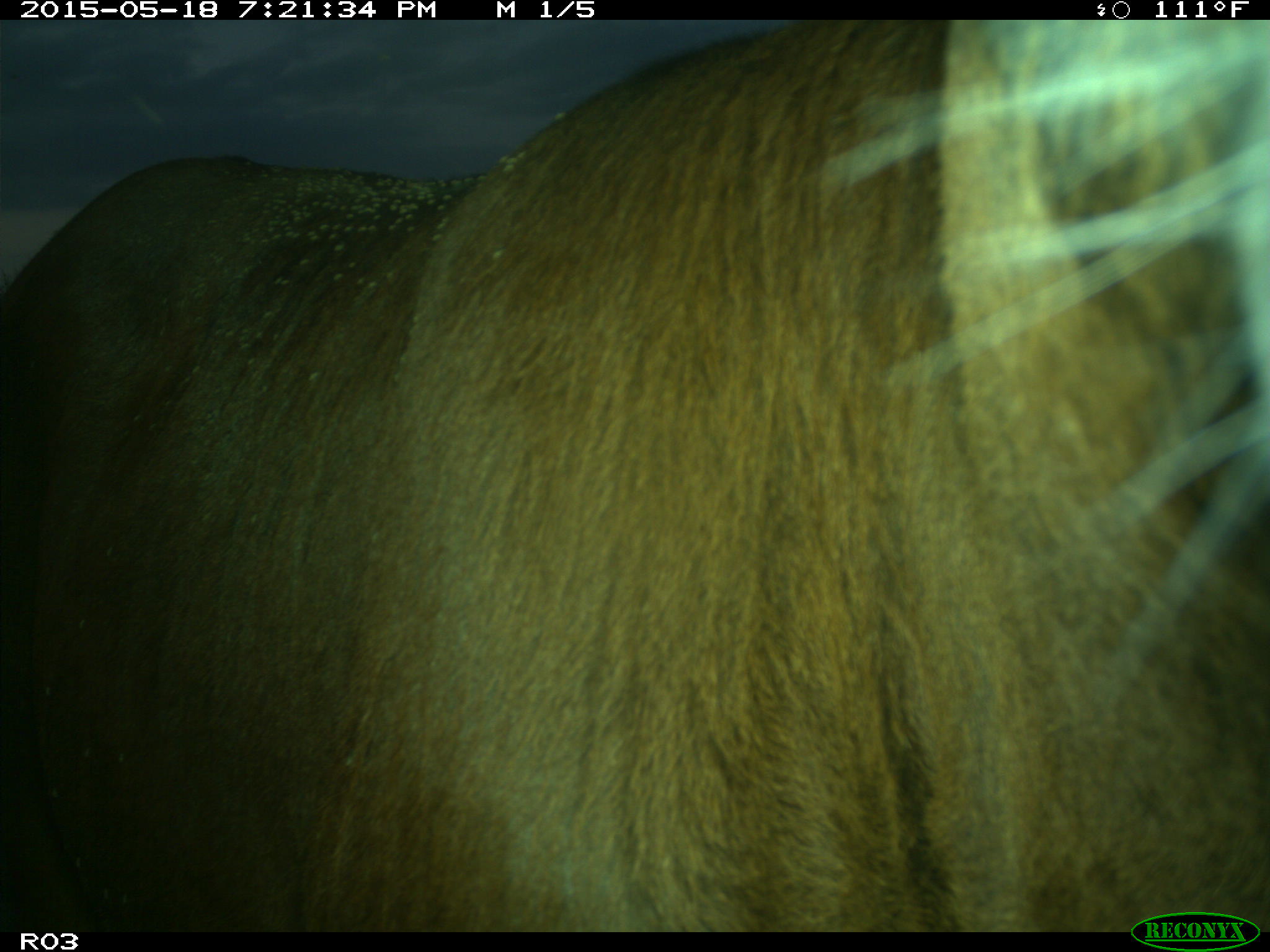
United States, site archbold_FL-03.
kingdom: Animalia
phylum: Chordata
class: Mammalia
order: Artiodactyla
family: Bovidae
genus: Bos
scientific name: Bos taurus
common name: domestic cow